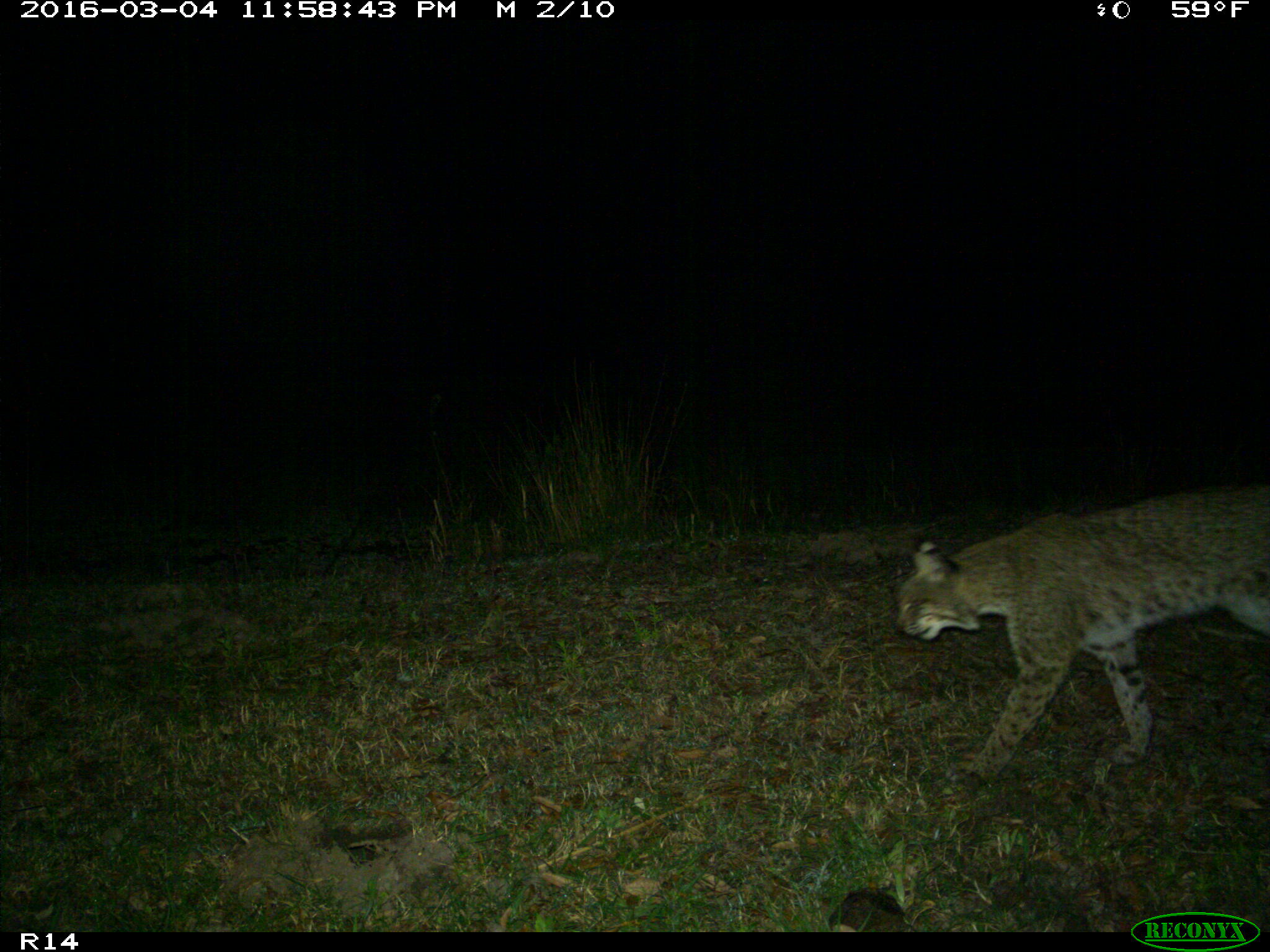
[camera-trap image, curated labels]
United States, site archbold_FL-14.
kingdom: Animalia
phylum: Chordata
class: Mammalia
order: Carnivora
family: Felidae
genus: Lynx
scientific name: Lynx rufus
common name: bobcat